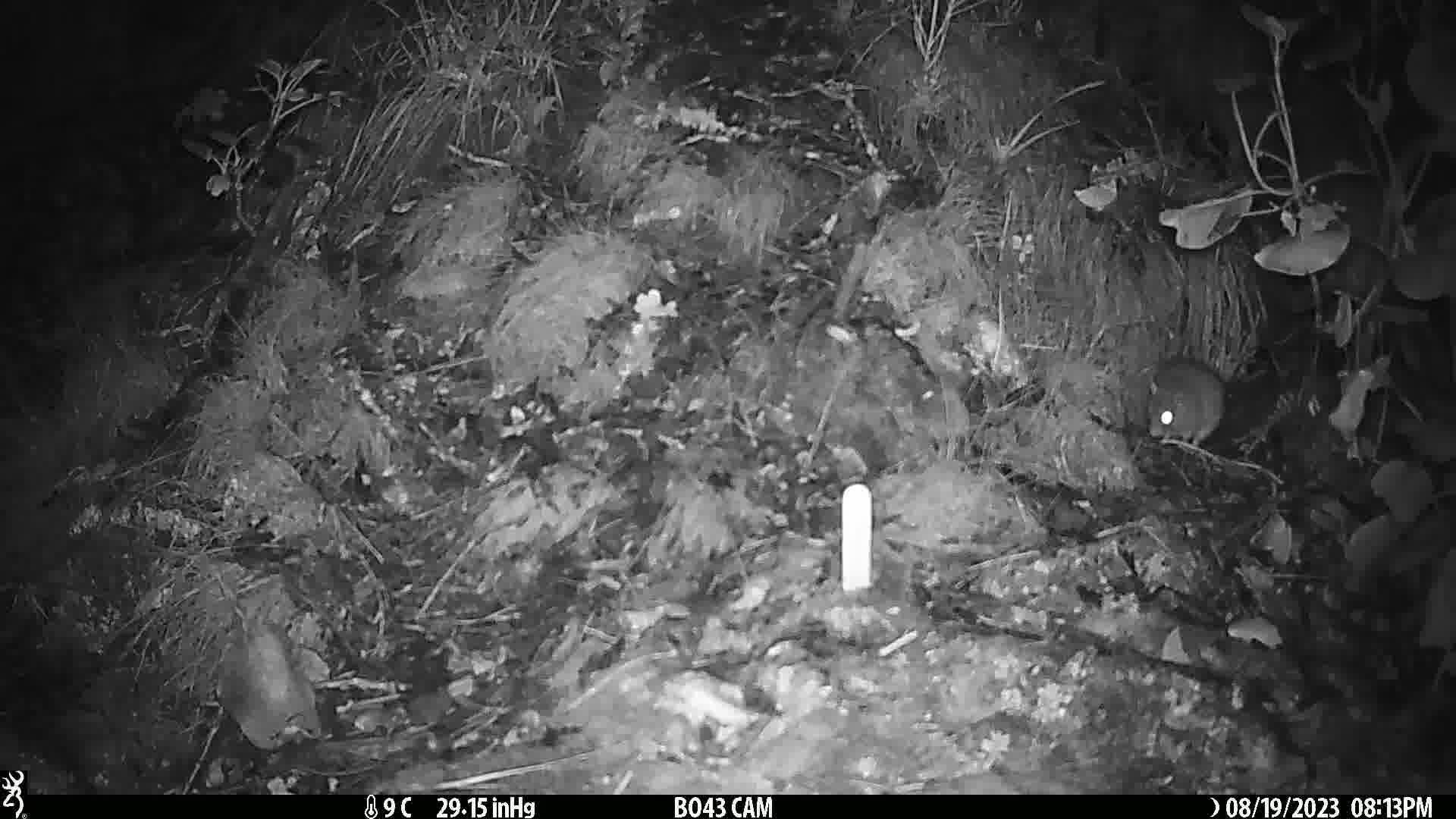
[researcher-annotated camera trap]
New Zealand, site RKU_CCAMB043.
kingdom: Animalia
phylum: Chordata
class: Mammalia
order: Rodentia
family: Muridae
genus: Rattus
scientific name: Rattus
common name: rat